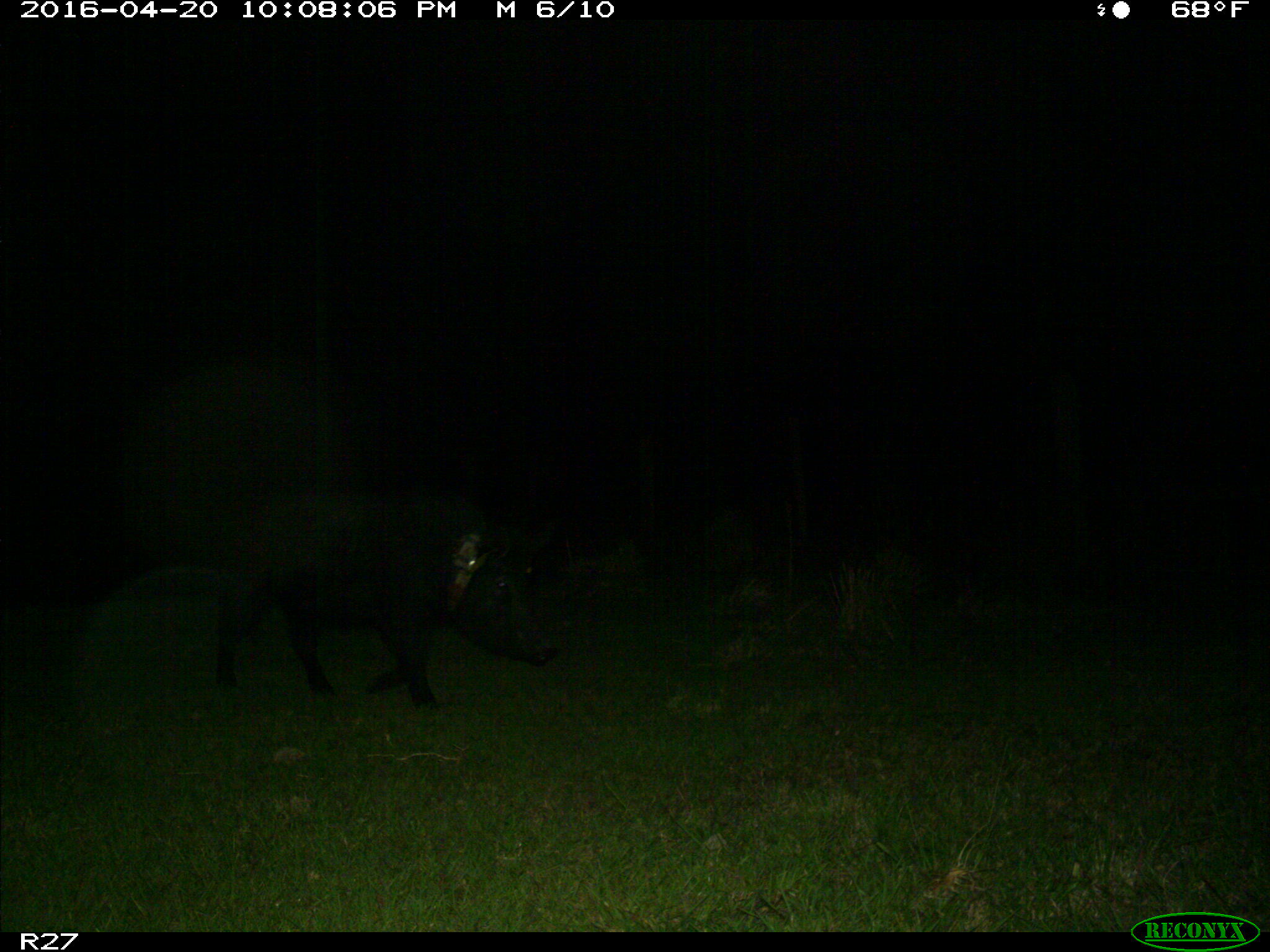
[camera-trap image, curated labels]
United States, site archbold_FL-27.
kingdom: Animalia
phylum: Chordata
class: Mammalia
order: Artiodactyla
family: Suidae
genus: Sus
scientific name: Sus scrofa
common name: wild boar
Sus scrofa (wild boar).